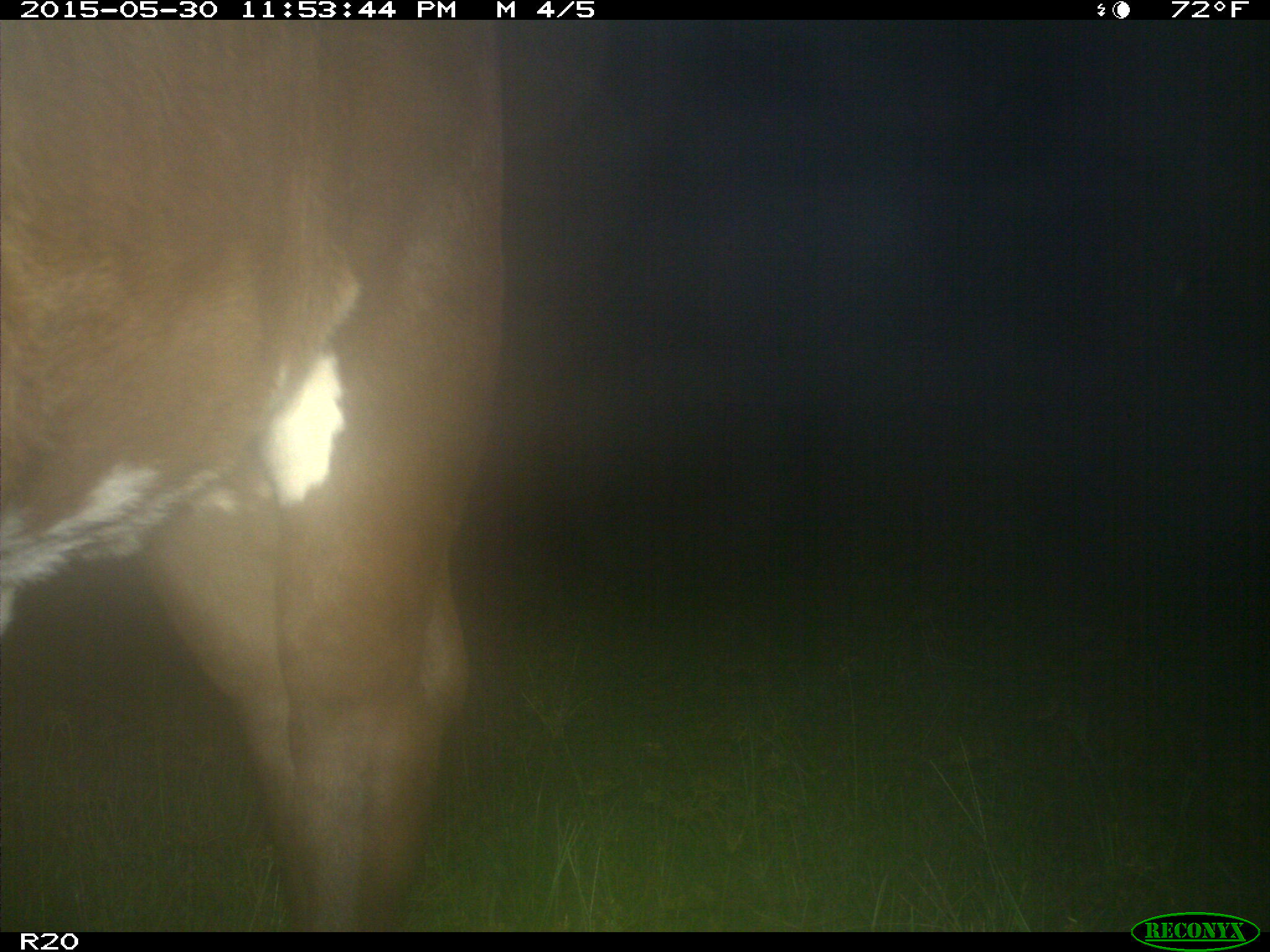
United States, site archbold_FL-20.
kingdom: Animalia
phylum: Chordata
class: Mammalia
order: Artiodactyla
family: Bovidae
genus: Bos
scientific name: Bos taurus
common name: domestic cow